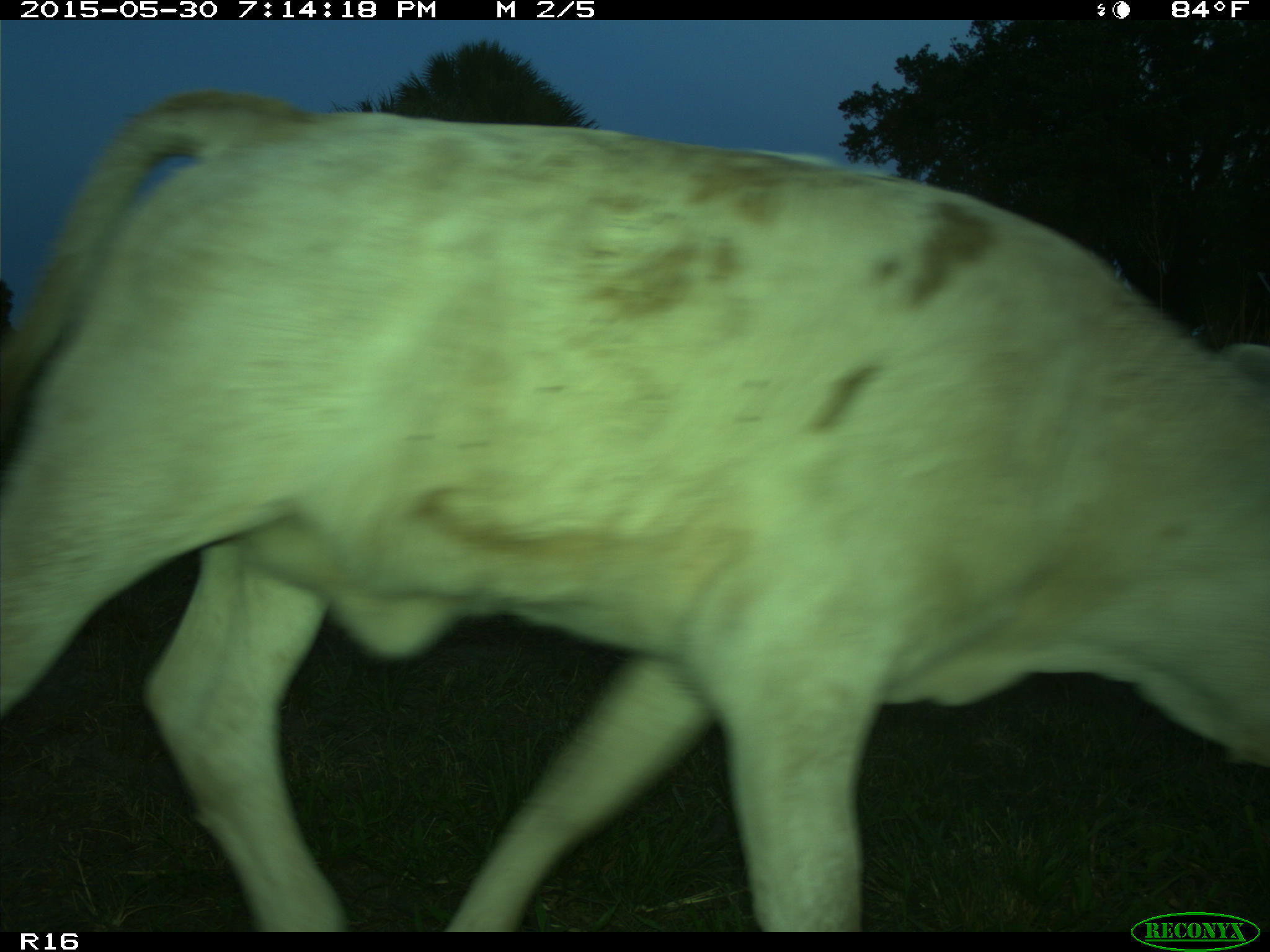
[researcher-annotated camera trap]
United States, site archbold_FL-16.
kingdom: Animalia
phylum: Chordata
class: Mammalia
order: Artiodactyla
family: Bovidae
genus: Bos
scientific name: Bos taurus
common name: domestic cow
Bos taurus (domestic cow).